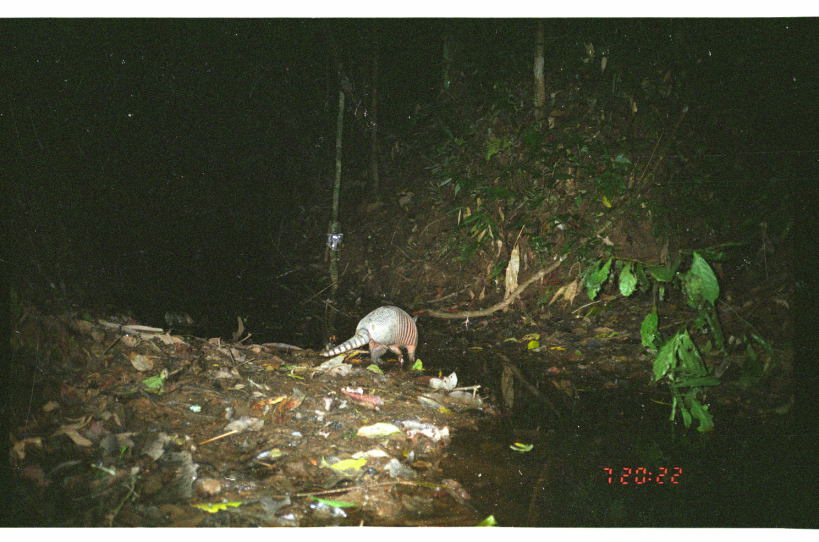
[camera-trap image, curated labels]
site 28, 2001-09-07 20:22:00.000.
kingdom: Animalia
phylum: Chordata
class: Mammalia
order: Cingulata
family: Dasypodidae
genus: Dasypus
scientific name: Dasypus kappleri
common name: greater long-nosed armadillo